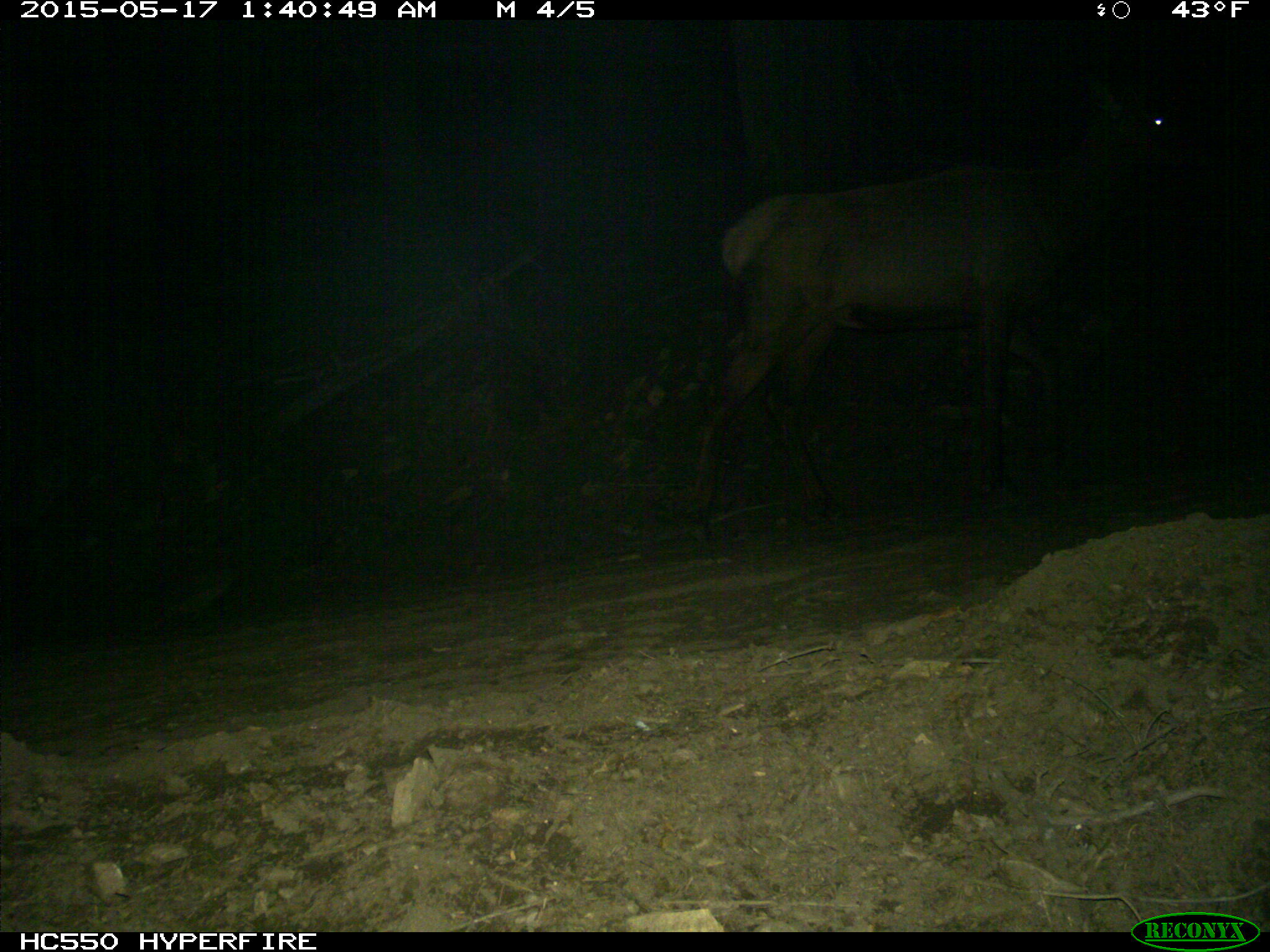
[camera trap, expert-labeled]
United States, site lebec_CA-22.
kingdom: Animalia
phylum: Chordata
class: Mammalia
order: Artiodactyla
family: Cervidae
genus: Cervus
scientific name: Cervus canadensis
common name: elk